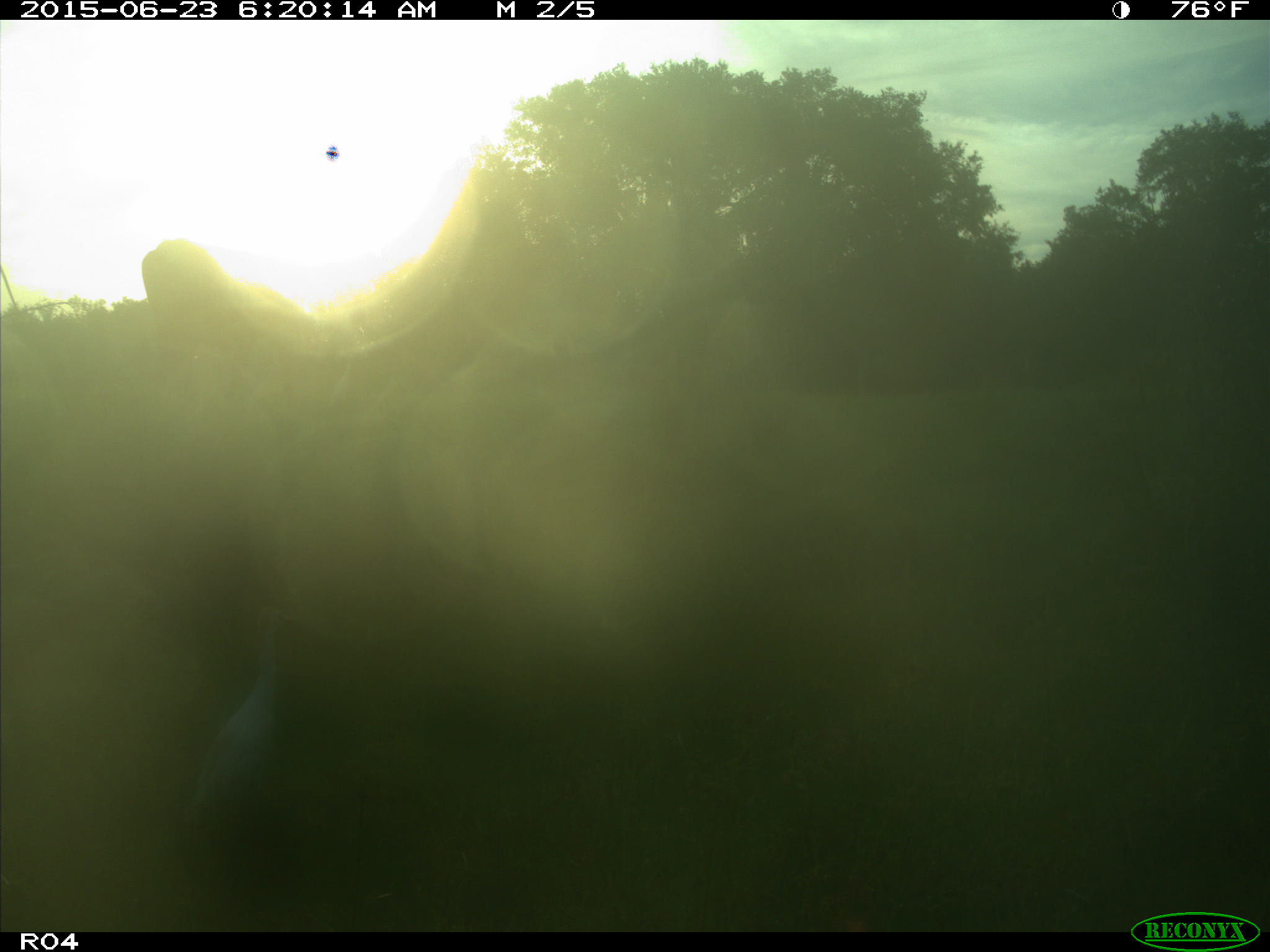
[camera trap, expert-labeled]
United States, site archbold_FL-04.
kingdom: Animalia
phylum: Chordata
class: Mammalia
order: Artiodactyla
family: Bovidae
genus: Bos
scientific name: Bos taurus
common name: domestic cow